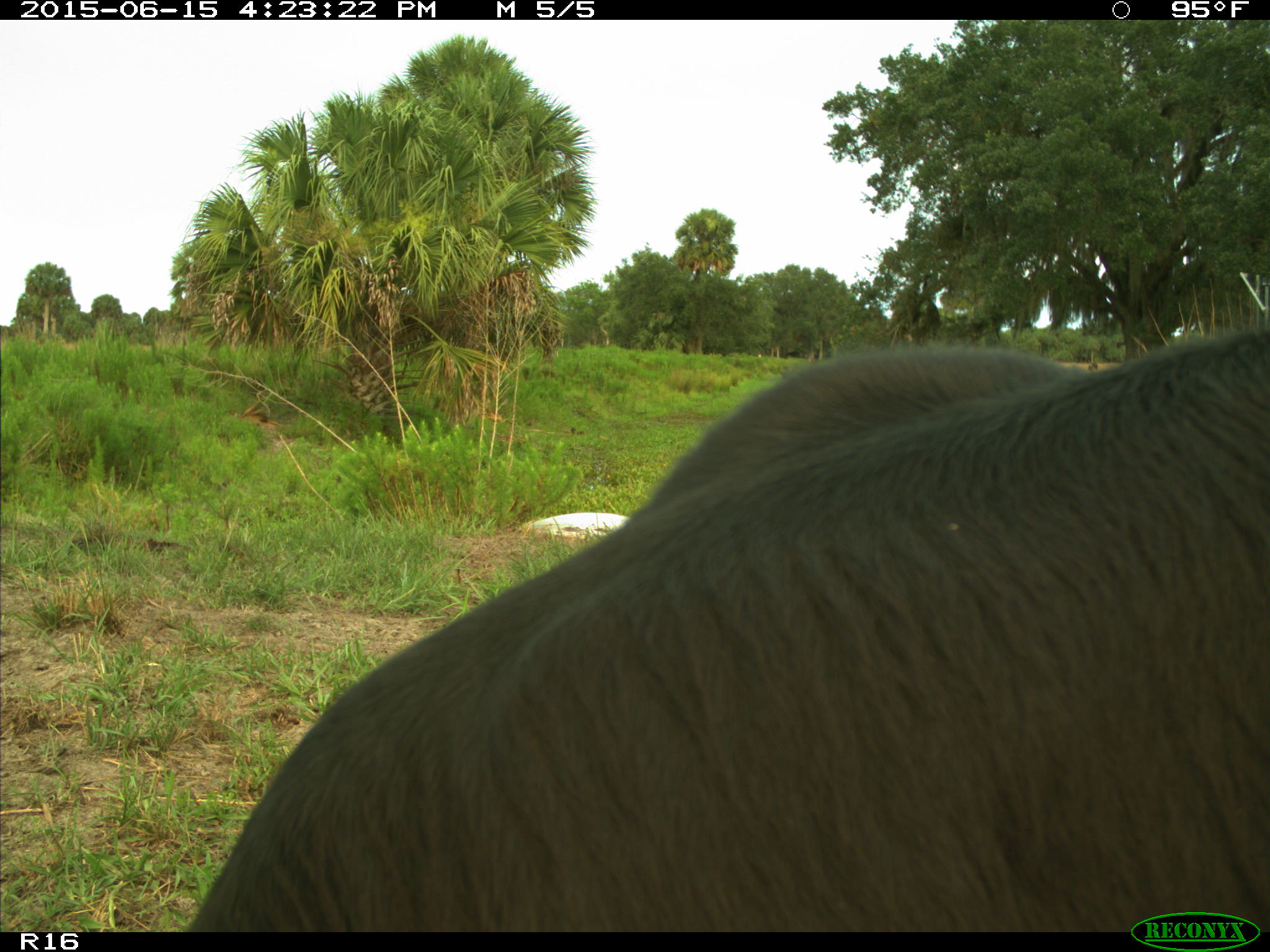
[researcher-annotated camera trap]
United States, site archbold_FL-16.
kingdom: Animalia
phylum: Chordata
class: Mammalia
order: Artiodactyla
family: Bovidae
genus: Bos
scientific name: Bos taurus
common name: domestic cow